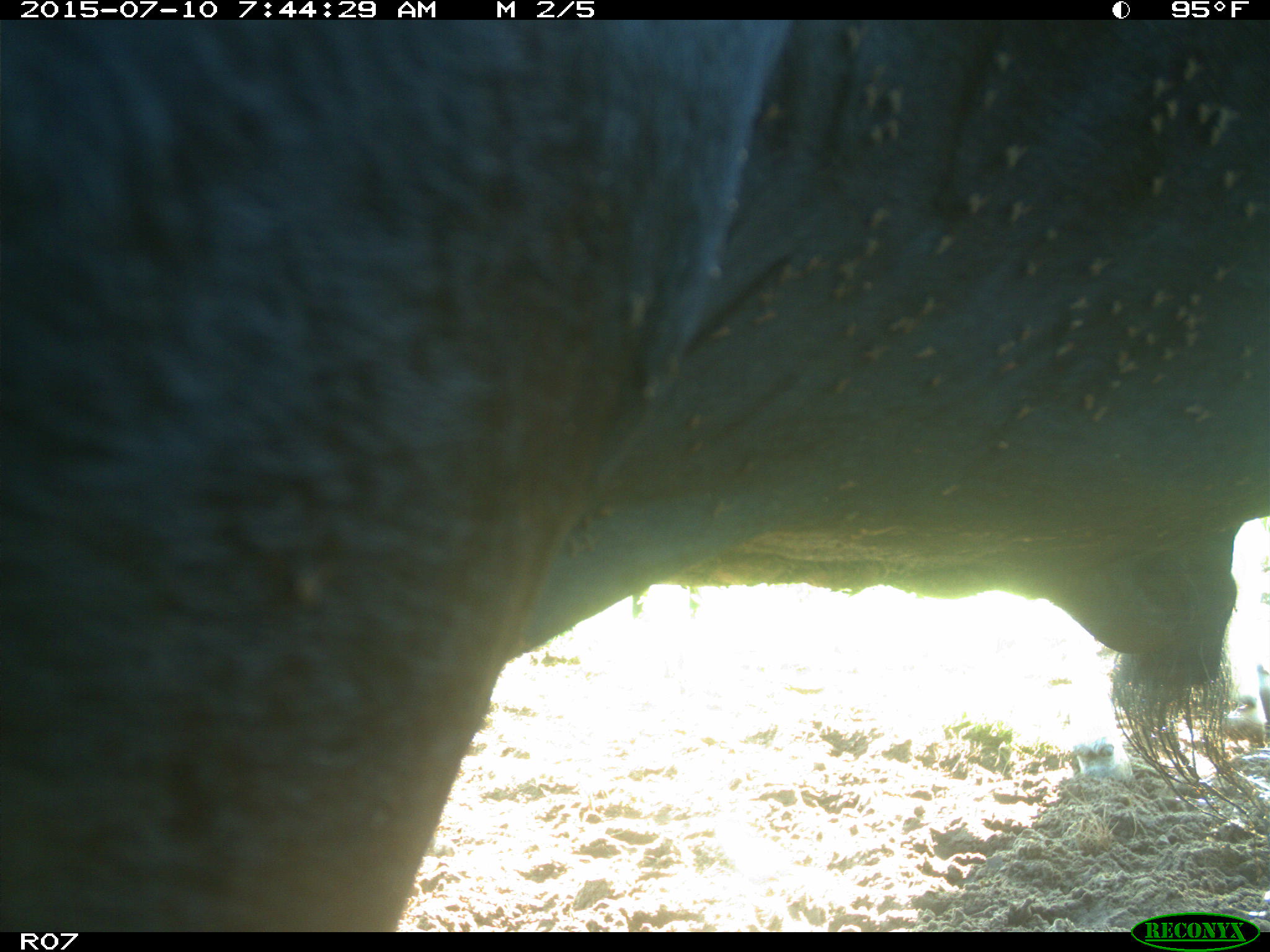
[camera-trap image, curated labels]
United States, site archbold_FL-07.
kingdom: Animalia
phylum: Chordata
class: Mammalia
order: Artiodactyla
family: Bovidae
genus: Bos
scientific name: Bos taurus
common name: domestic cow